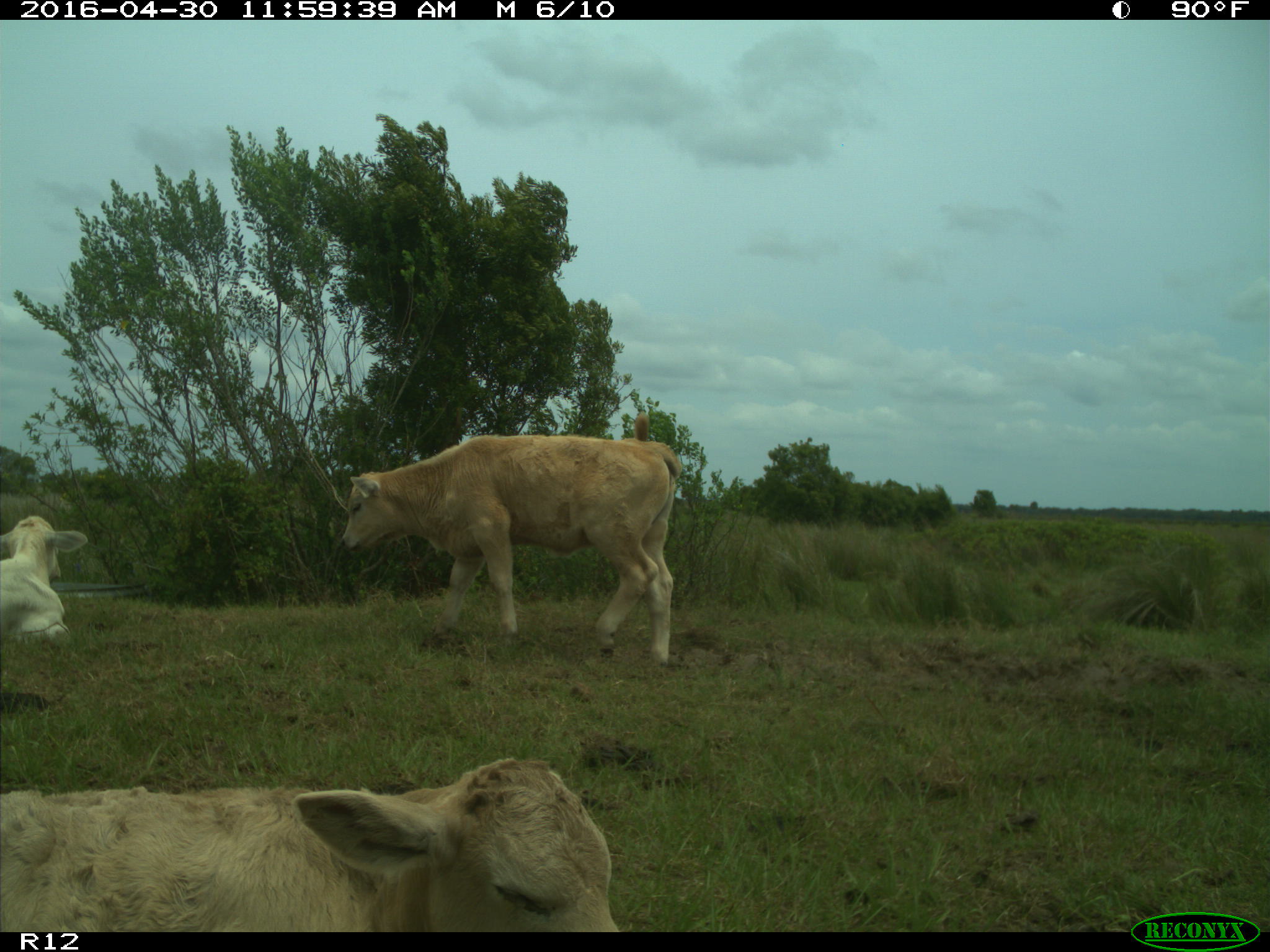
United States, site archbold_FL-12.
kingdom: Animalia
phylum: Chordata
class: Mammalia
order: Artiodactyla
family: Bovidae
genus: Bos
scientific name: Bos taurus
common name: domestic cow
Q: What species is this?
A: Bos taurus (domestic cow).